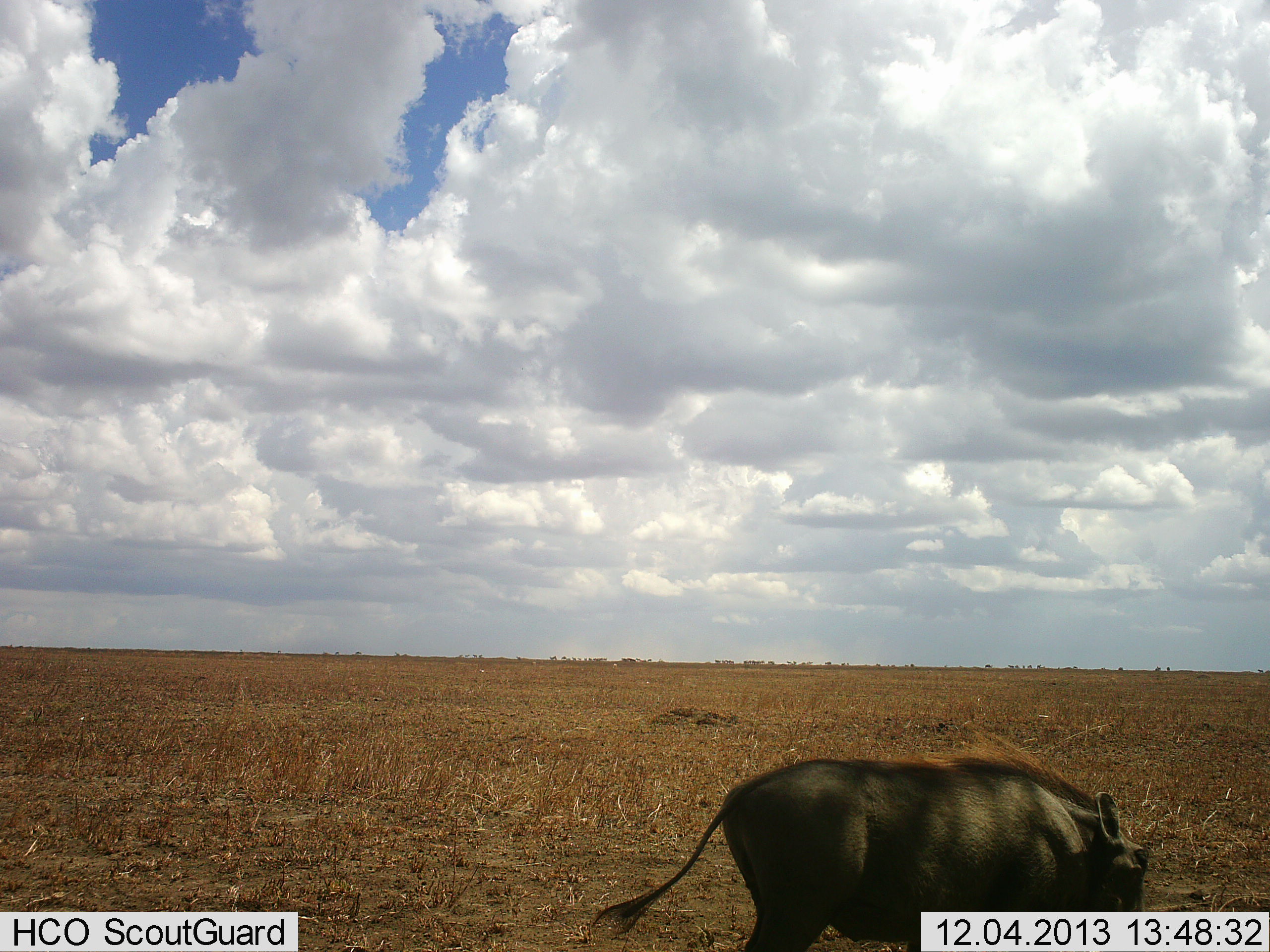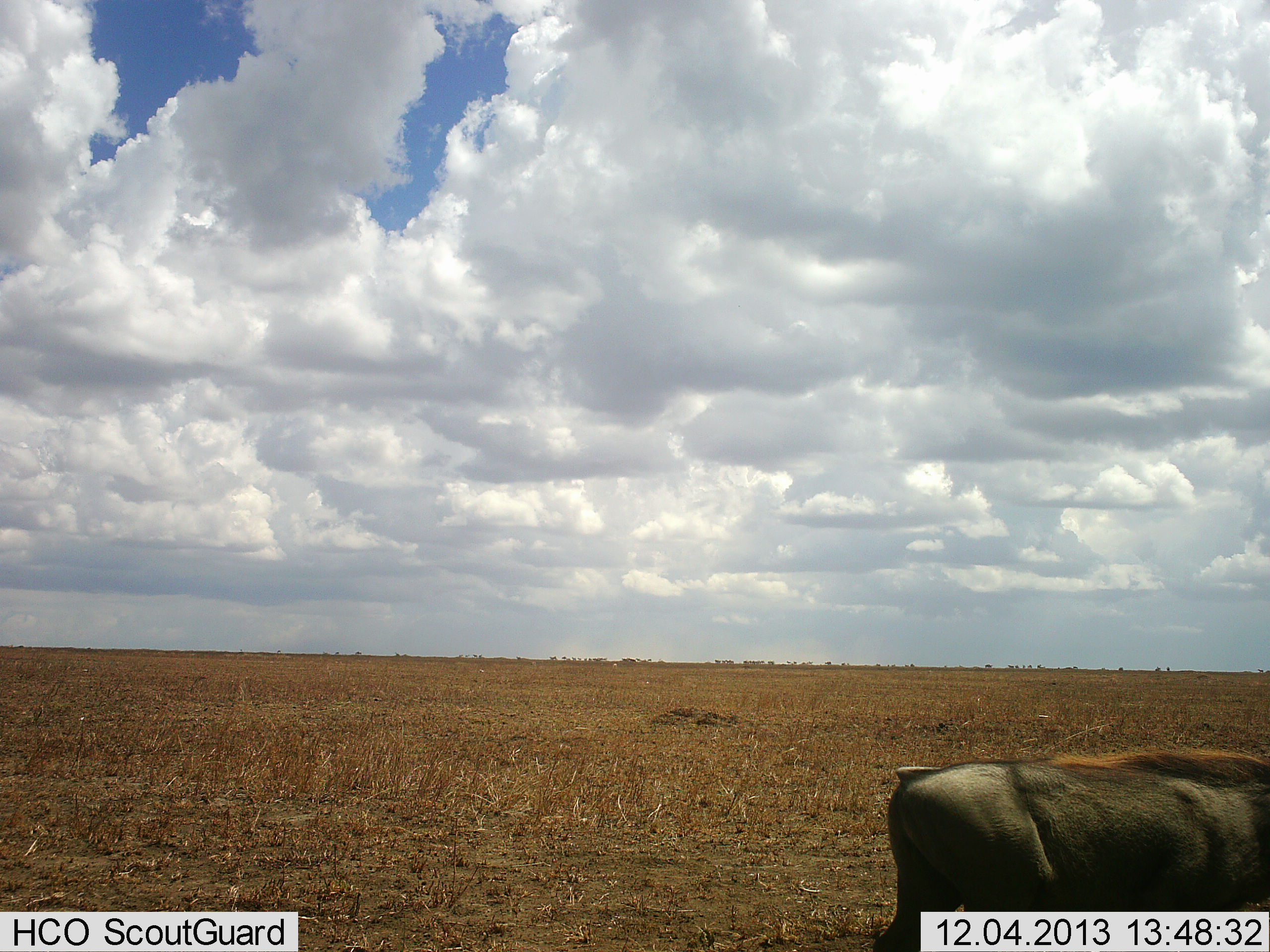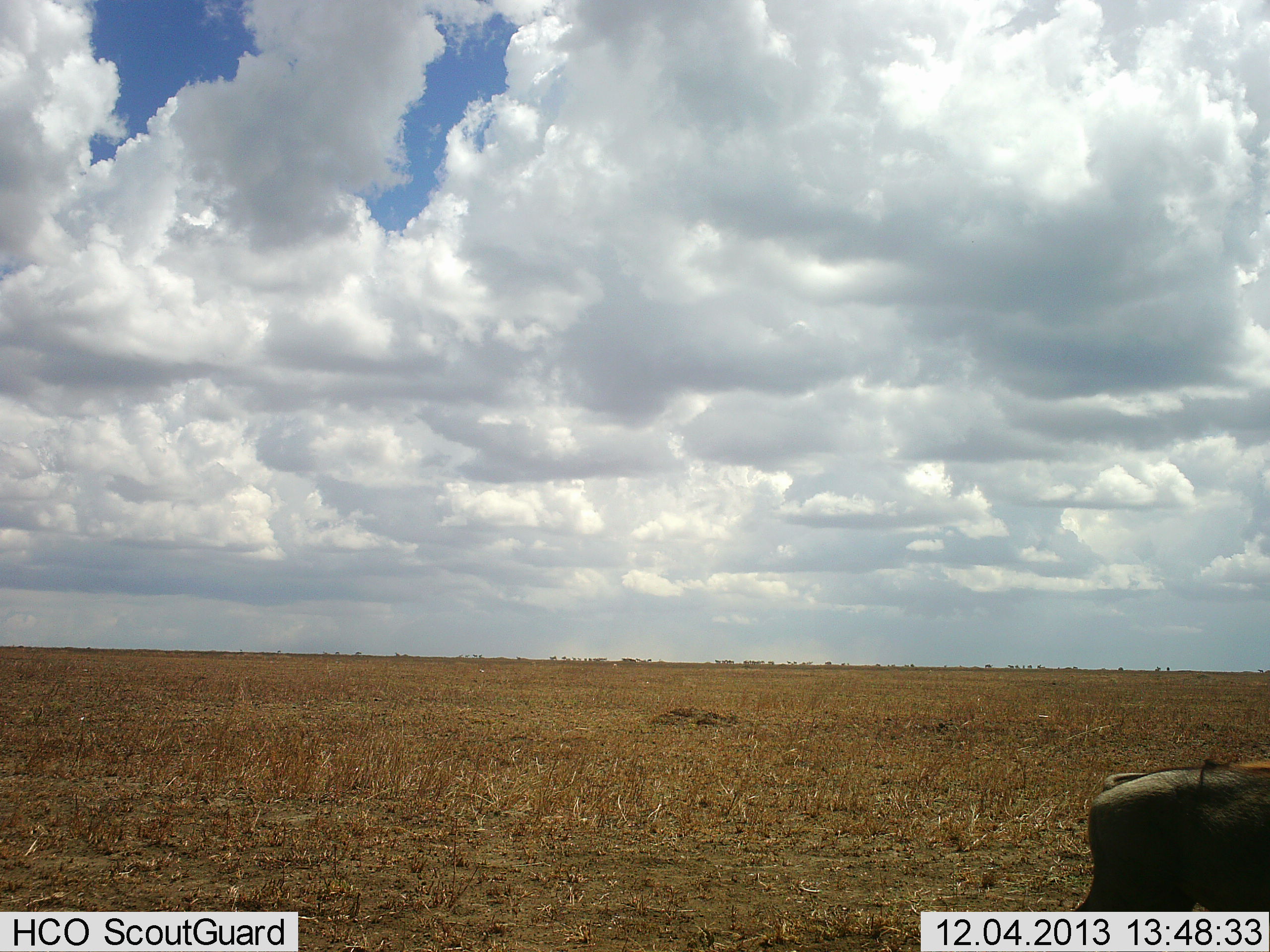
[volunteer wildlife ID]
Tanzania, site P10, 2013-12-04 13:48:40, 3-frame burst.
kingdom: Animalia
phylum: Chordata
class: Mammalia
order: Artiodactyla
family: Suidae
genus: Phacochoerus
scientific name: Phacochoerus africanus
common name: warthog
Warthog (Phacochoerus africanus), count 1. Behavior (volunteer vote fractions): standing 0%, resting 0%, moving 100%, interacting 0%. Young present (vote fraction): 0%. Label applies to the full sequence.